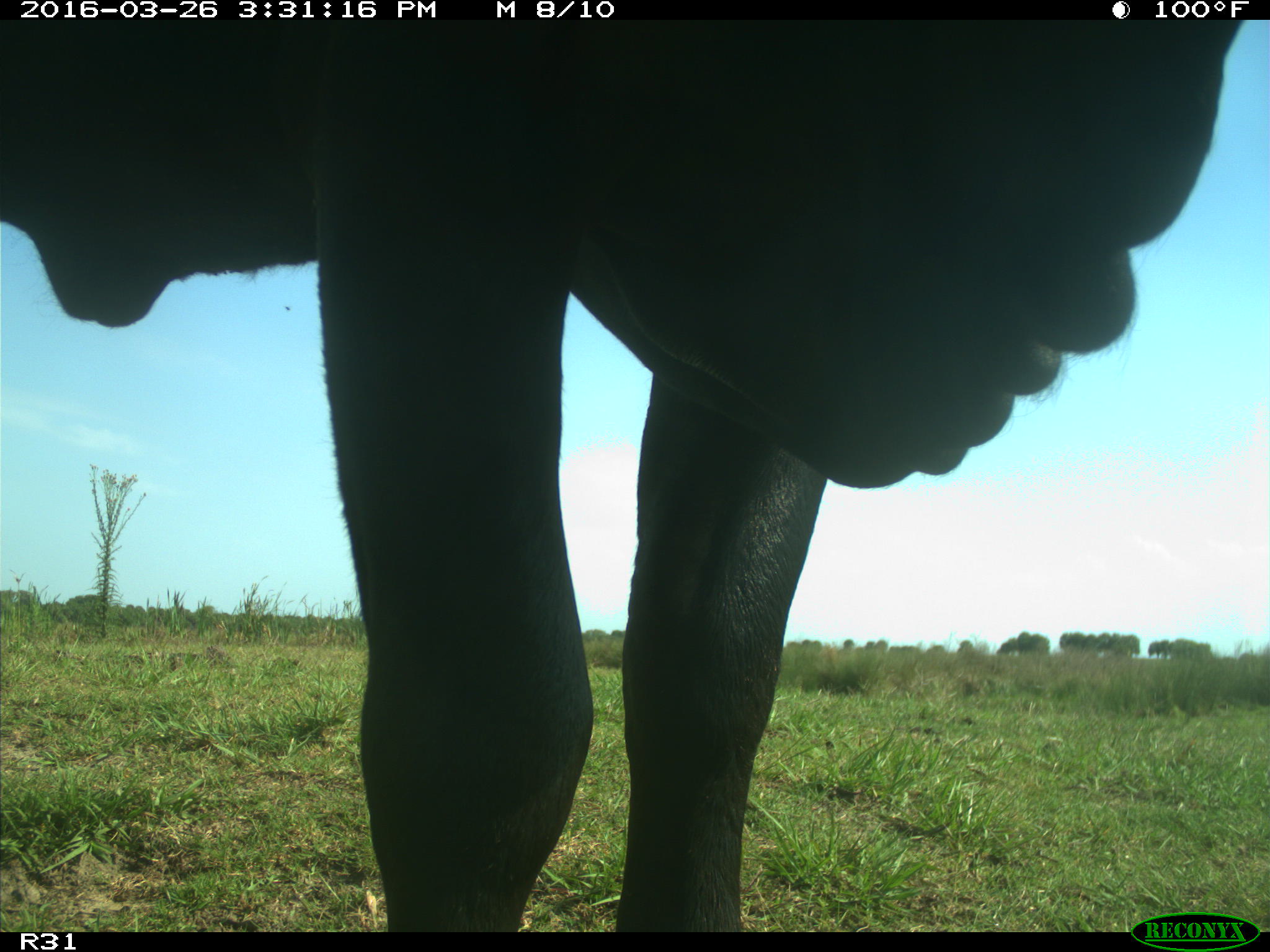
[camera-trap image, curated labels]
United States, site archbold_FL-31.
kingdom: Animalia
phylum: Chordata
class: Mammalia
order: Artiodactyla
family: Bovidae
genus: Bos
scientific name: Bos taurus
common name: domestic cow